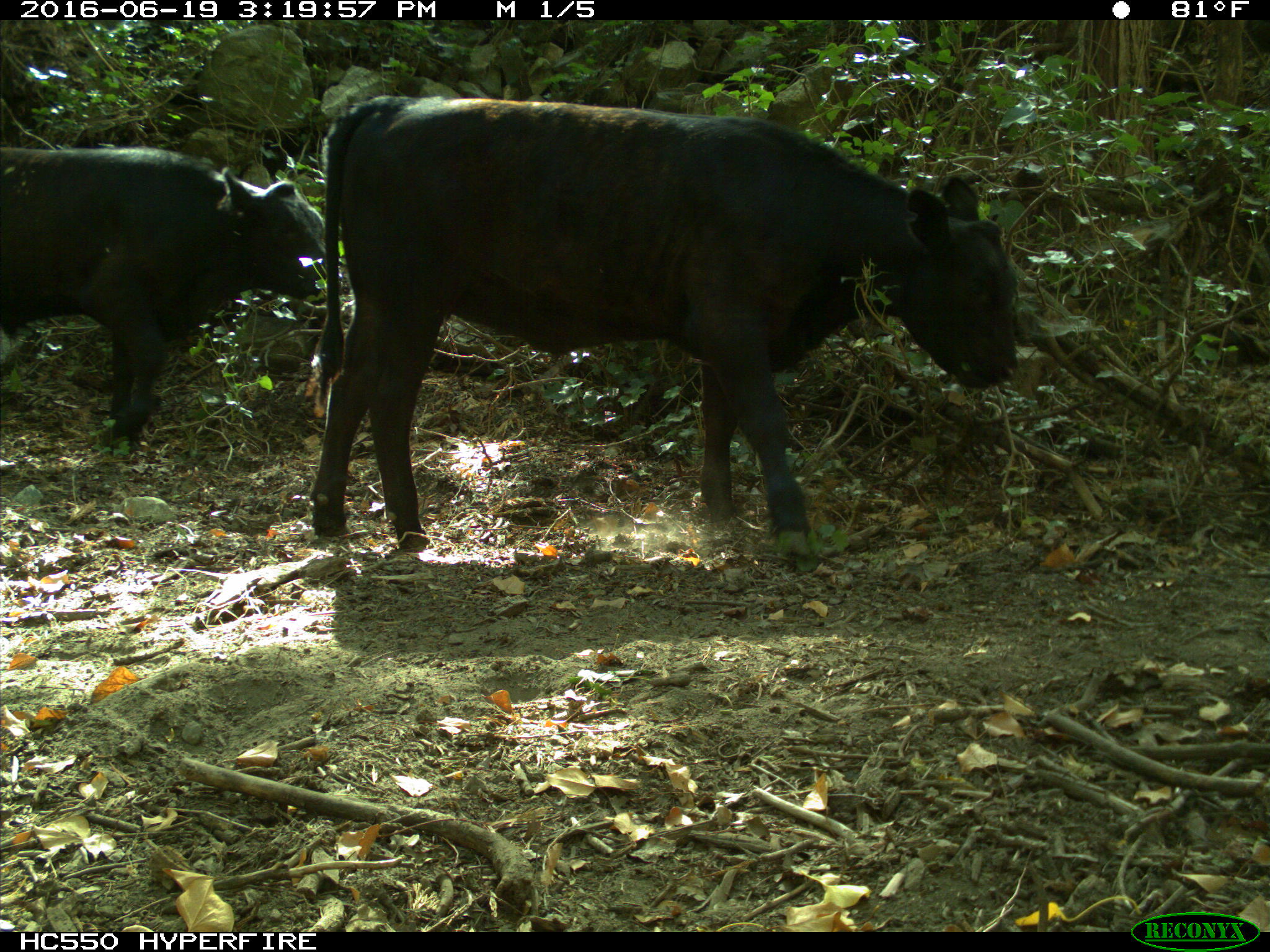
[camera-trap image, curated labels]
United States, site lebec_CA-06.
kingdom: Animalia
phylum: Chordata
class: Mammalia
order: Artiodactyla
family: Bovidae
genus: Bos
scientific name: Bos taurus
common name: domestic cow